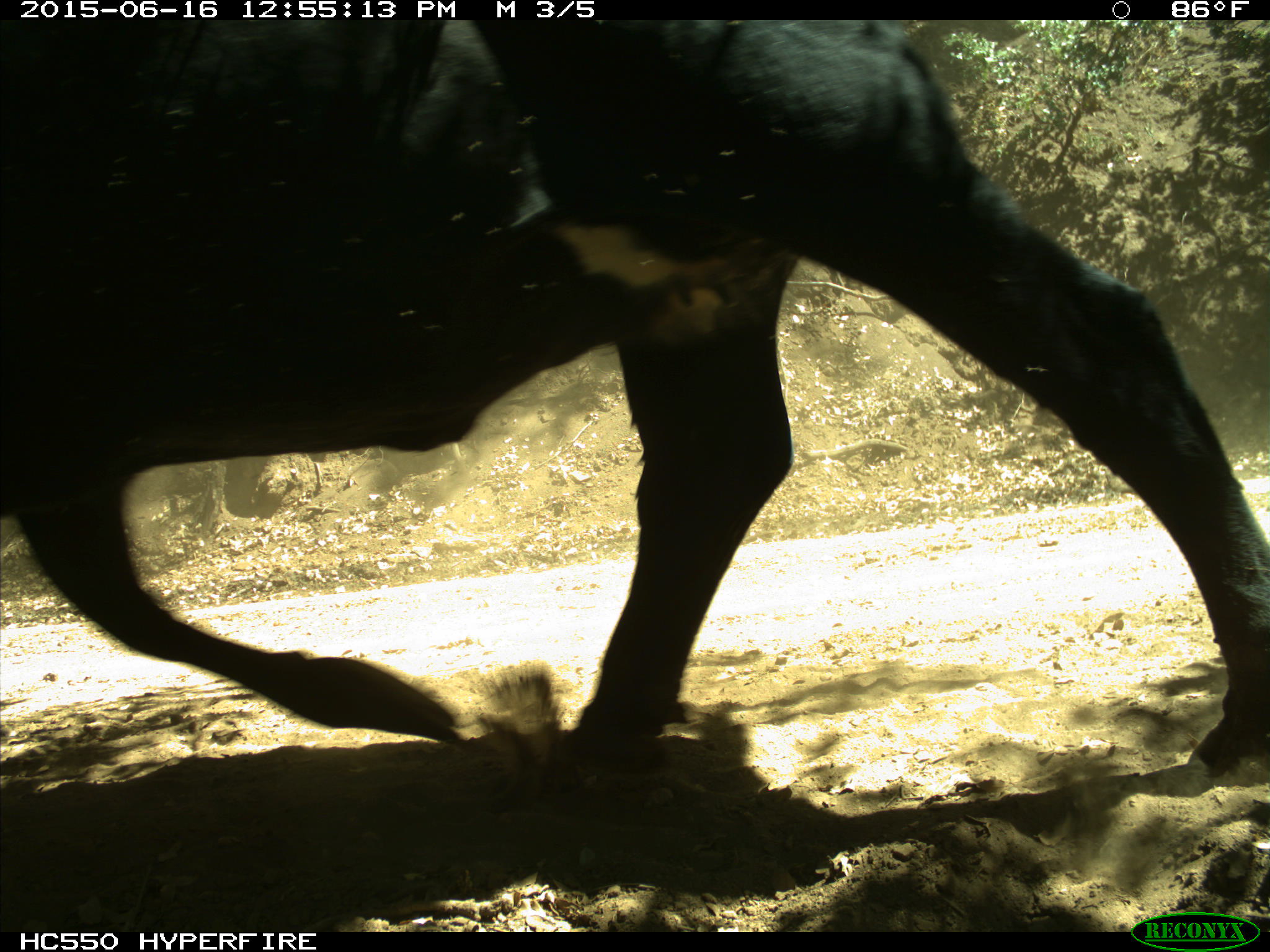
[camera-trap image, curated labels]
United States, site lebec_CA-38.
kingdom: Animalia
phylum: Chordata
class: Mammalia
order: Artiodactyla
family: Bovidae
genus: Bos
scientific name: Bos taurus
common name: domestic cow